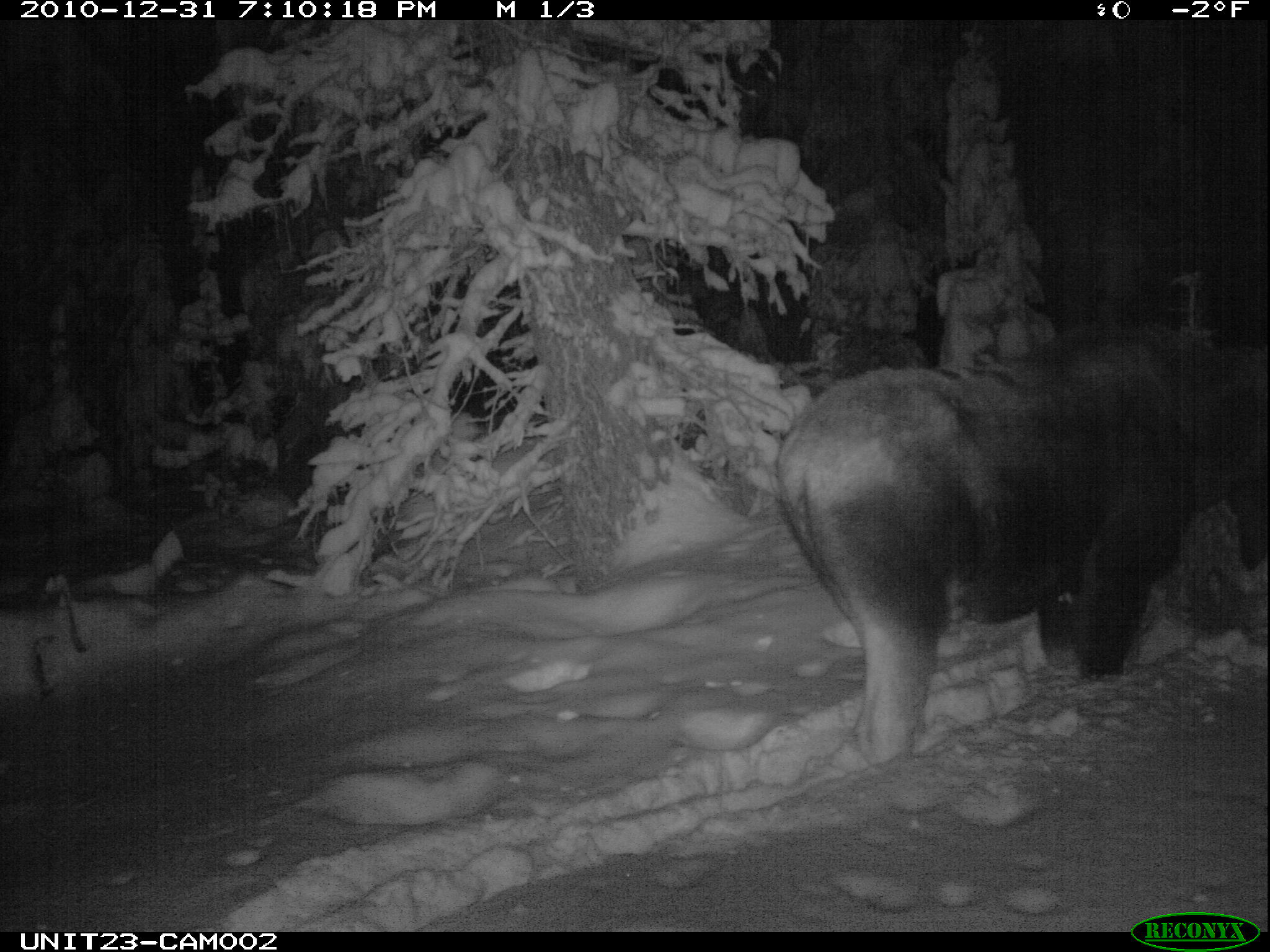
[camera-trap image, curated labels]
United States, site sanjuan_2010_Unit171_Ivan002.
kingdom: Animalia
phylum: Chordata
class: Mammalia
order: Artiodactyla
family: Cervidae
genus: Alces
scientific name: Alces alces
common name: moose